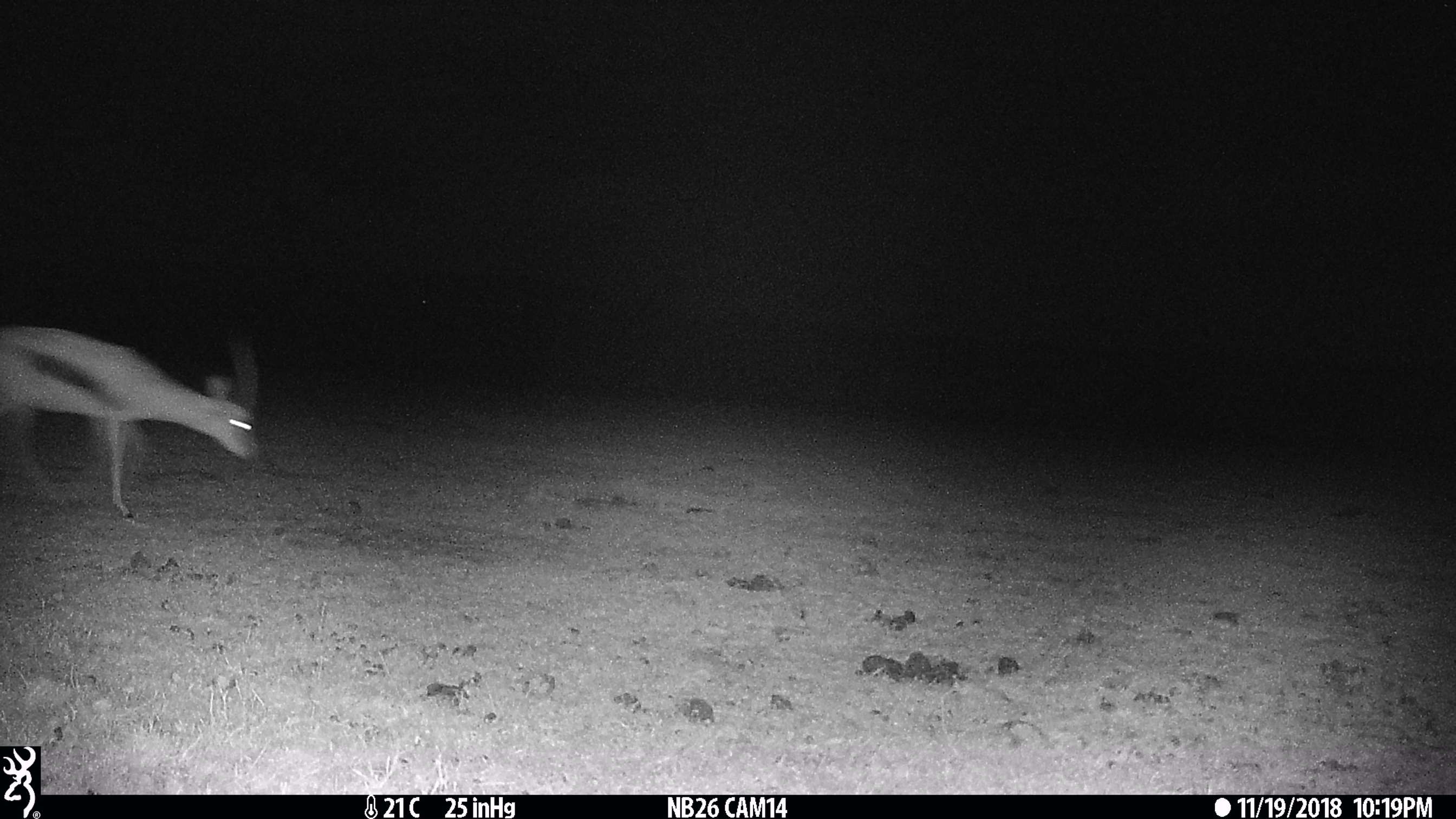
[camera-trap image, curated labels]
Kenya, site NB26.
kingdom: Animalia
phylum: Chordata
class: Mammalia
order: Artiodactyla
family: Bovidae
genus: Eudorcas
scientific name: Eudorcas thomsonii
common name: thomon's gazelle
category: gazelle thomsons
Gazelle thomsons (thomon's gazelle) (Eudorcas thomsonii).